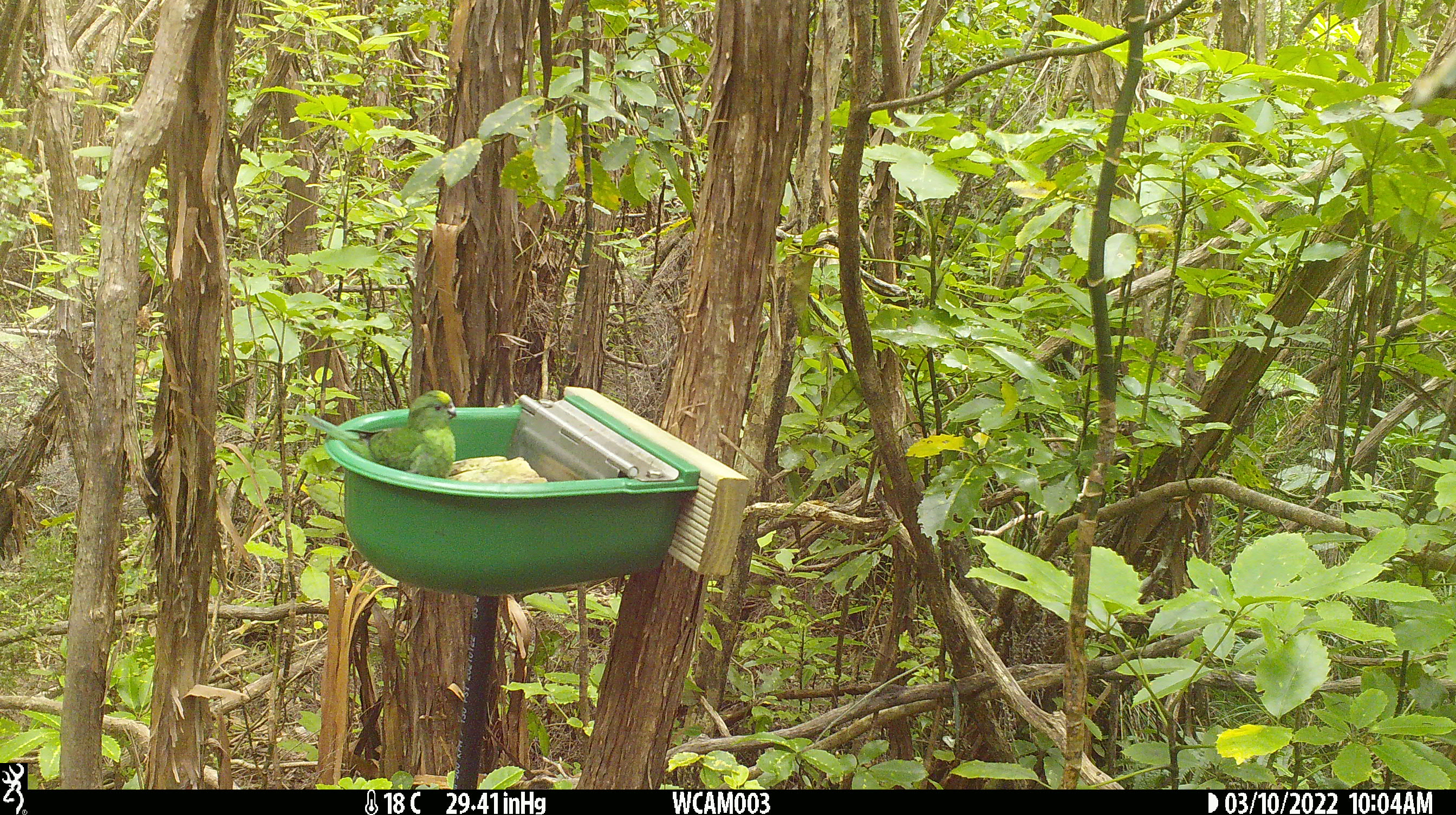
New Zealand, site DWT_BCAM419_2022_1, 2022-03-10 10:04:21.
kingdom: Animalia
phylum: Chordata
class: Aves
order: Psittaciformes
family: Psittaculidae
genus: Cyanoramphus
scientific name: Cyanoramphus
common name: parakeet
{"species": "parakeet (Cyanoramphus)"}